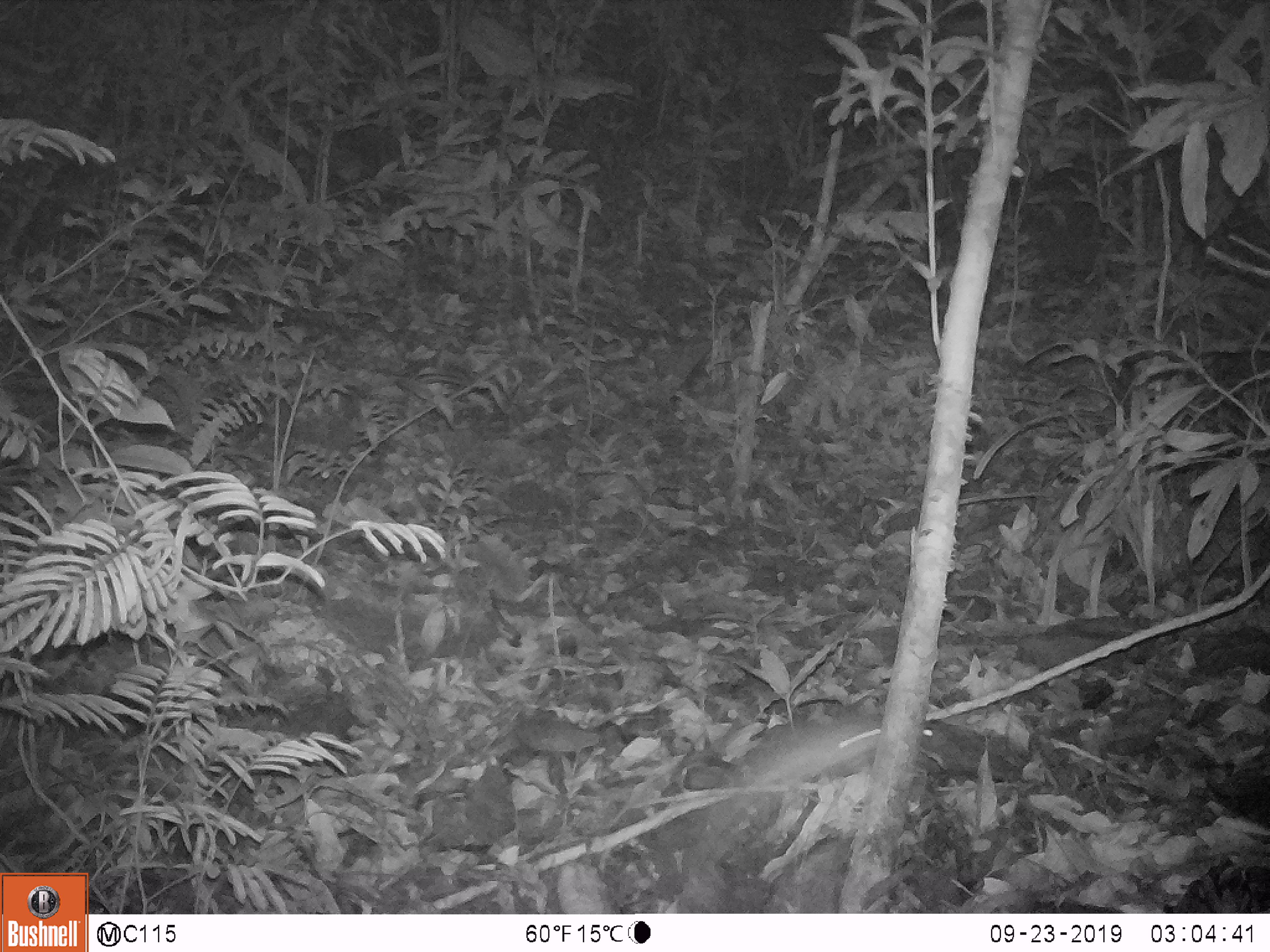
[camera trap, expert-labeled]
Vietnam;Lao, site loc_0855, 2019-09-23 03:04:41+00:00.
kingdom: Animalia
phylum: Chordata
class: Mammalia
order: Rodentia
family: Muridae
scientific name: Muridae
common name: old-world mice and rats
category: unidentified murid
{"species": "unidentified murid (old-world mice and rats) (Muridae)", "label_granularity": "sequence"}